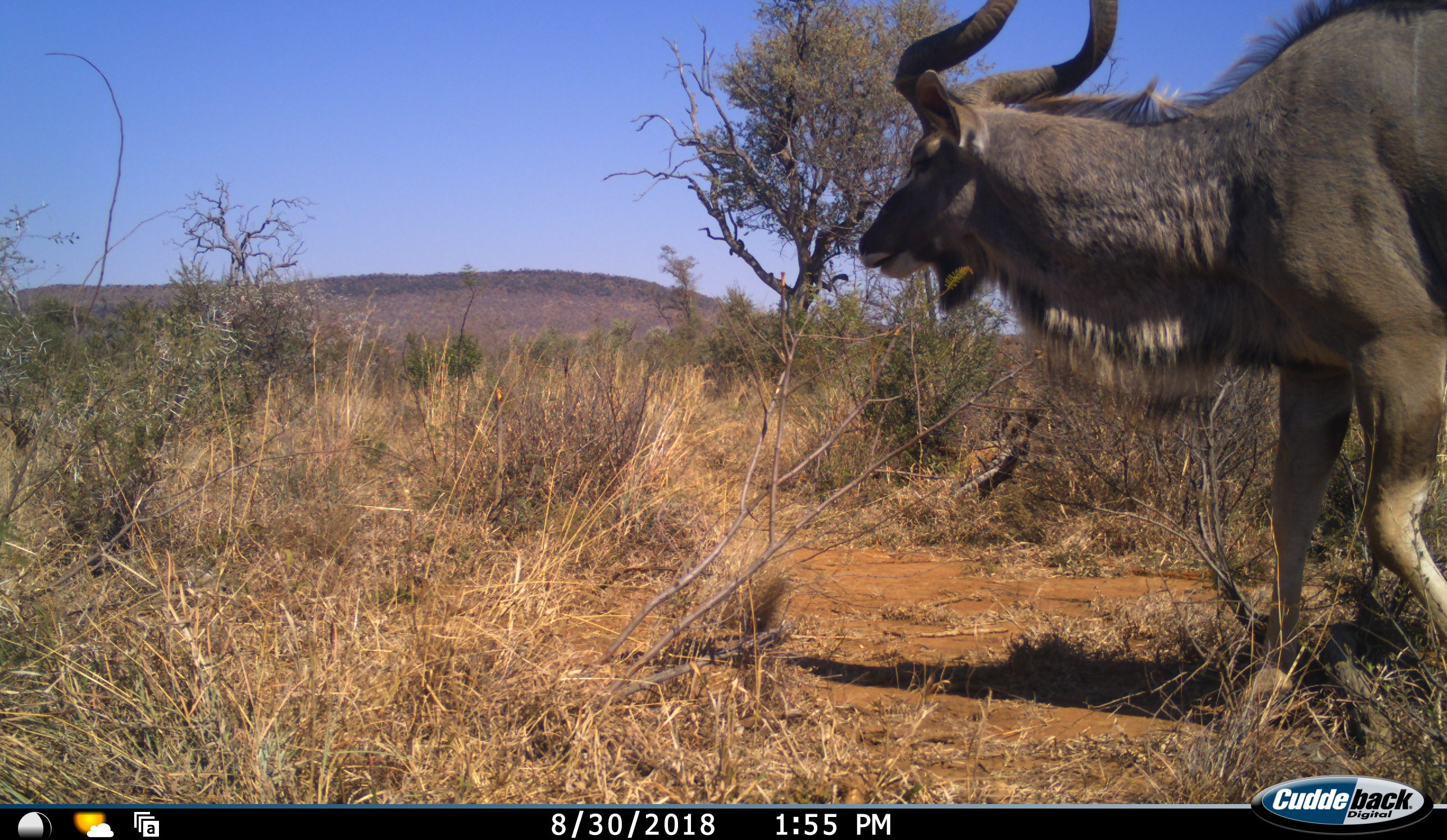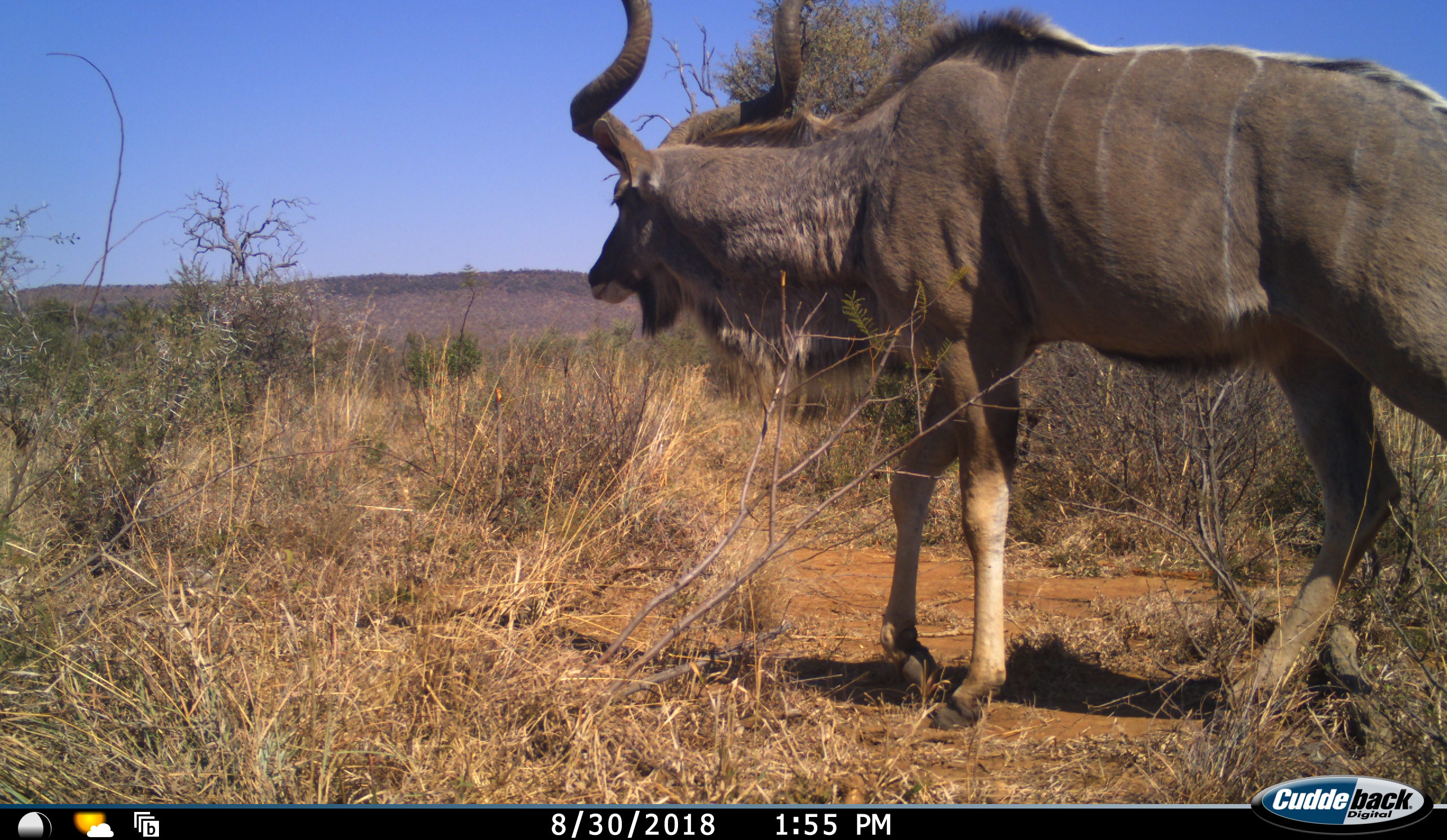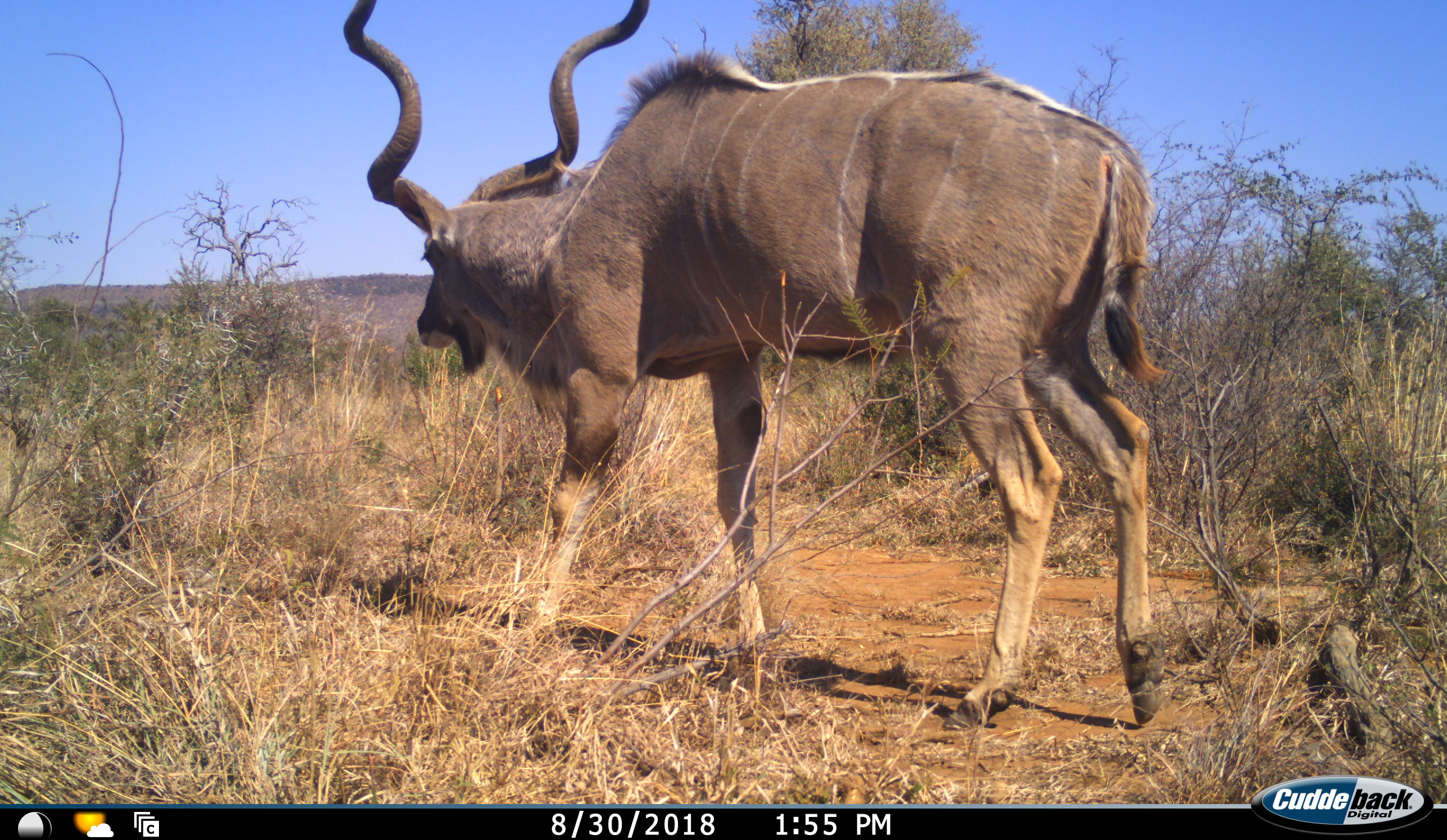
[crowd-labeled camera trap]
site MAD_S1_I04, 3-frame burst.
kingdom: Animalia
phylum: Chordata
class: Mammalia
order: Artiodactyla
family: Bovidae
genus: Tragelaphus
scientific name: Tragelaphus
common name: kudu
Kudu (Tragelaphus), count 1. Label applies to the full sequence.